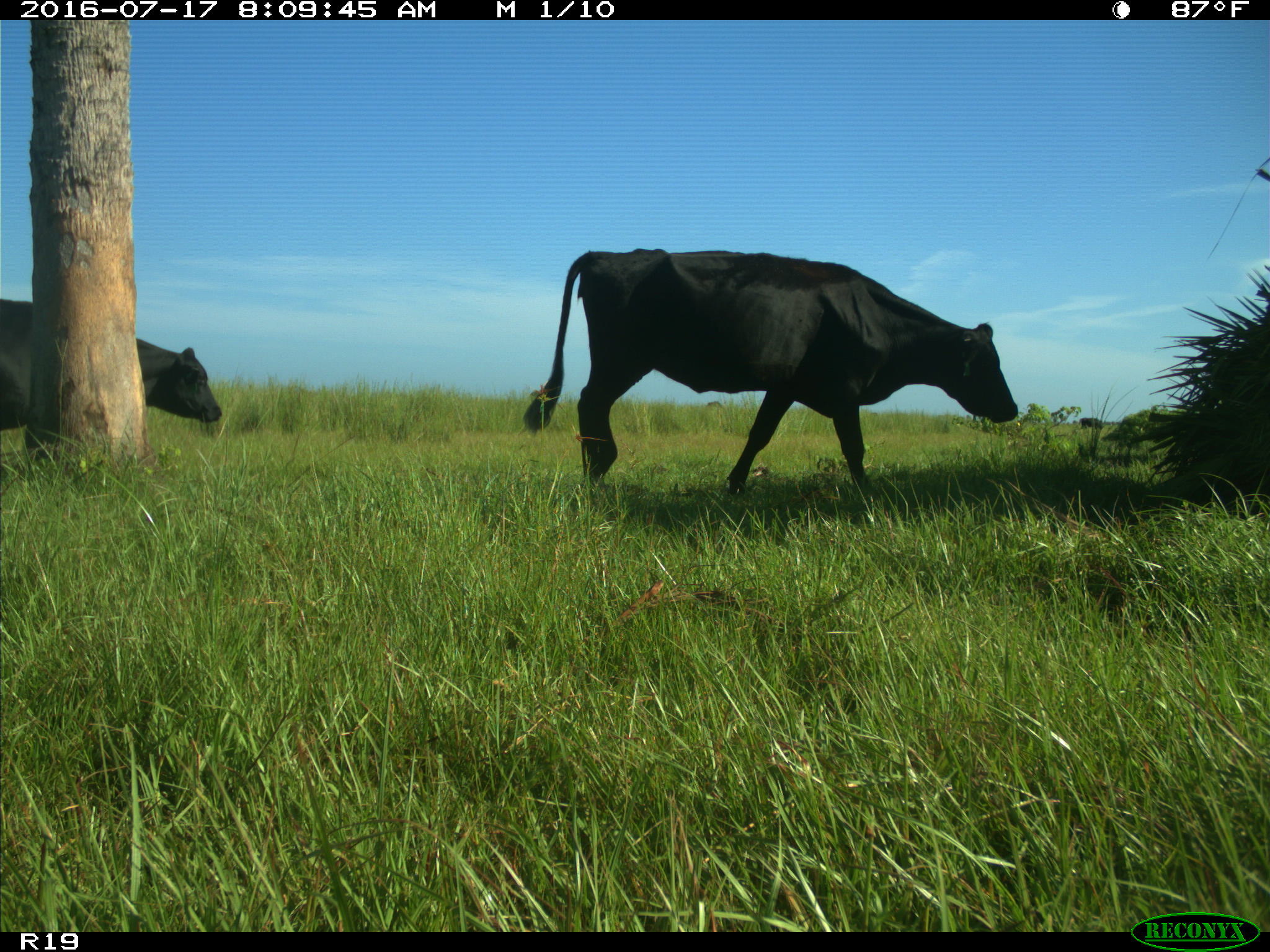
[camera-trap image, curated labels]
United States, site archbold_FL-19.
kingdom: Animalia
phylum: Chordata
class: Mammalia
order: Artiodactyla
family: Bovidae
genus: Bos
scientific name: Bos taurus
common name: domestic cow